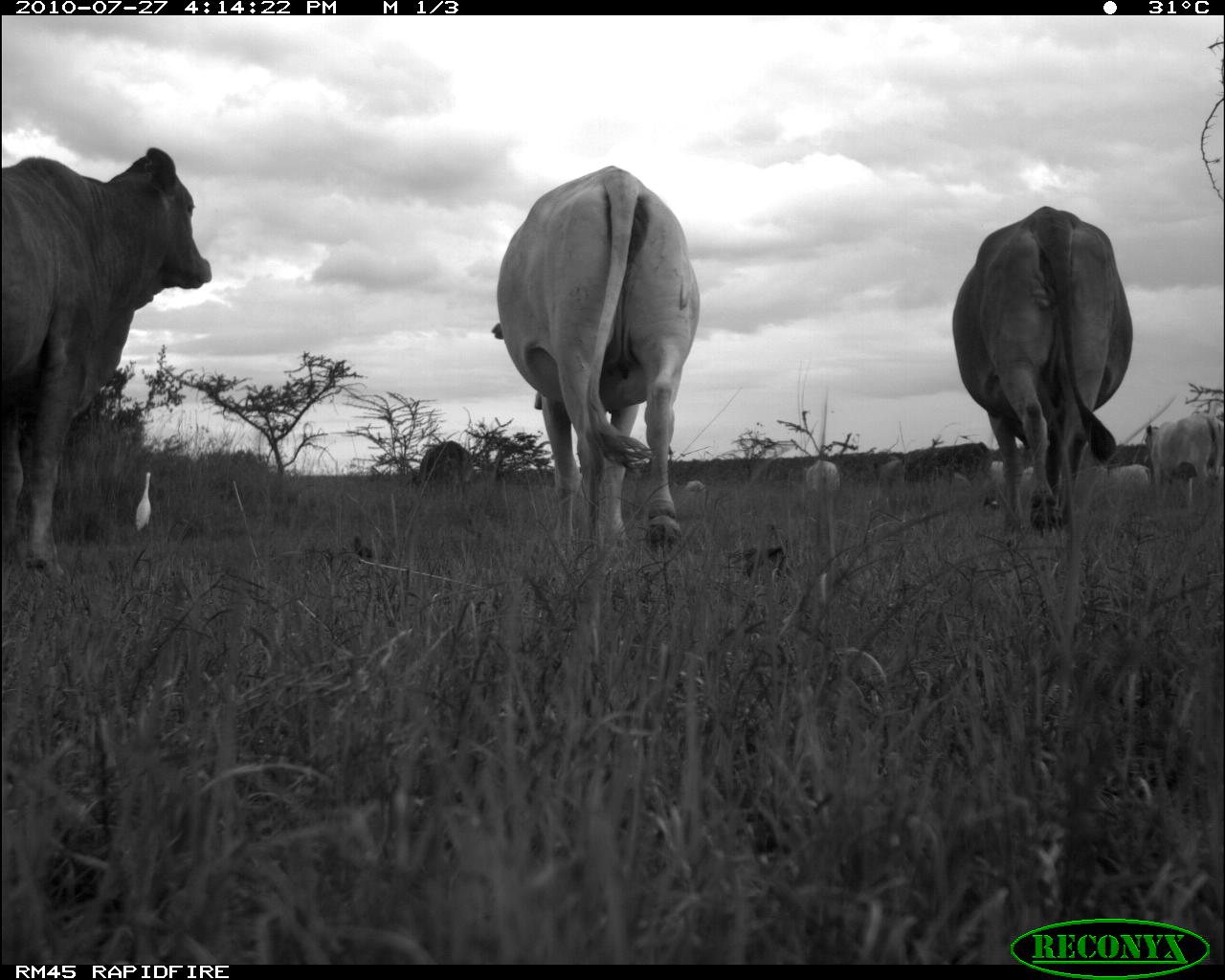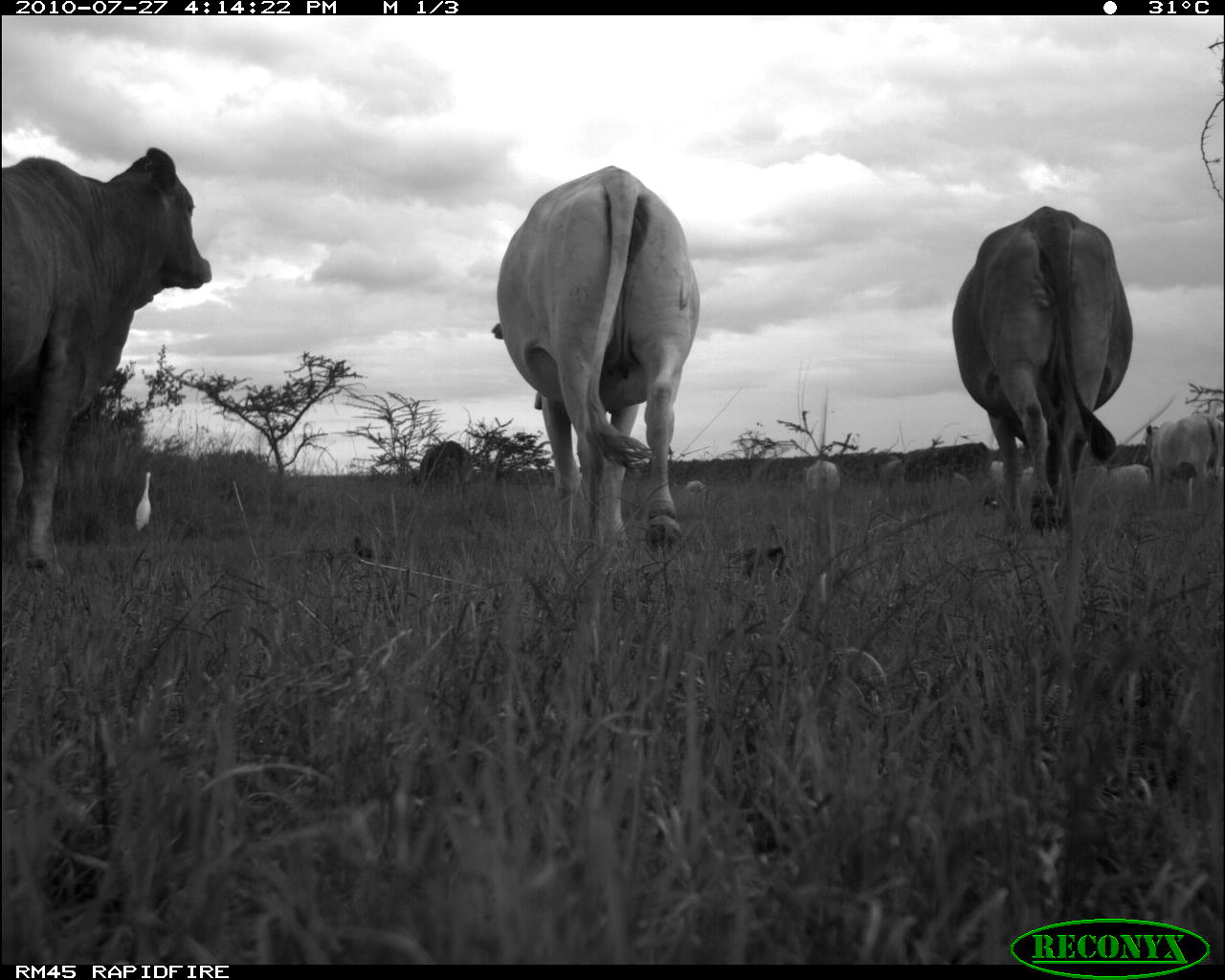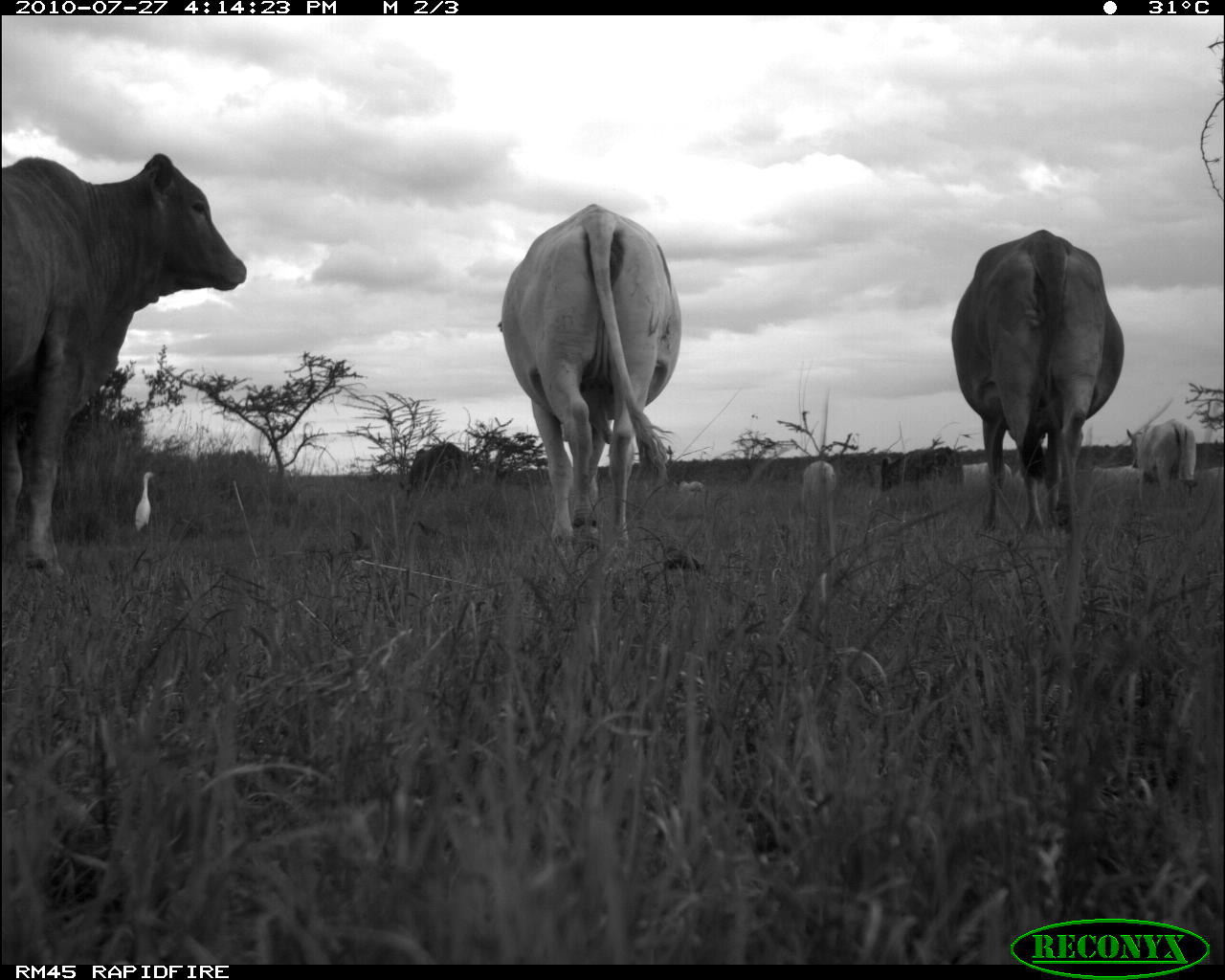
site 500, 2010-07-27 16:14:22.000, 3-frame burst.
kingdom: Animalia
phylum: Chordata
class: Mammalia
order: Artiodactyla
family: Bovidae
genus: Tragelaphus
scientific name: Tragelaphus oryx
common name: eland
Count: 1.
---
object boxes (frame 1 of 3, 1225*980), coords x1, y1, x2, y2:
tragelaphus oryx: 0, 146, 211, 581; 490, 165, 700, 555; 952, 204, 1132, 533; 1146, 414, 1223, 495; 404, 439, 471, 493; 992, 461, 1051, 506; 1096, 464, 1151, 501; 804, 459, 841, 493; 136, 472, 150, 531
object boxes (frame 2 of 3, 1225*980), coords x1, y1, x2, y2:
tragelaphus oryx: 0, 146, 211, 581; 490, 165, 700, 556; 949, 206, 1133, 554; 1146, 414, 1223, 495; 989, 459, 1062, 505; 419, 441, 471, 488; 872, 451, 906, 486; 804, 459, 841, 491; 1096, 464, 1151, 484; 136, 472, 150, 531; 683, 480, 704, 492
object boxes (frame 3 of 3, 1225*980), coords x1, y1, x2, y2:
tragelaphus oryx: 0, 150, 244, 581; 496, 203, 681, 544; 952, 206, 1122, 531; 1125, 420, 1195, 499; 880, 447, 961, 492; 408, 441, 471, 488; 956, 458, 1010, 490; 804, 459, 835, 491; 1088, 464, 1140, 482; 136, 472, 150, 531; 683, 480, 704, 492